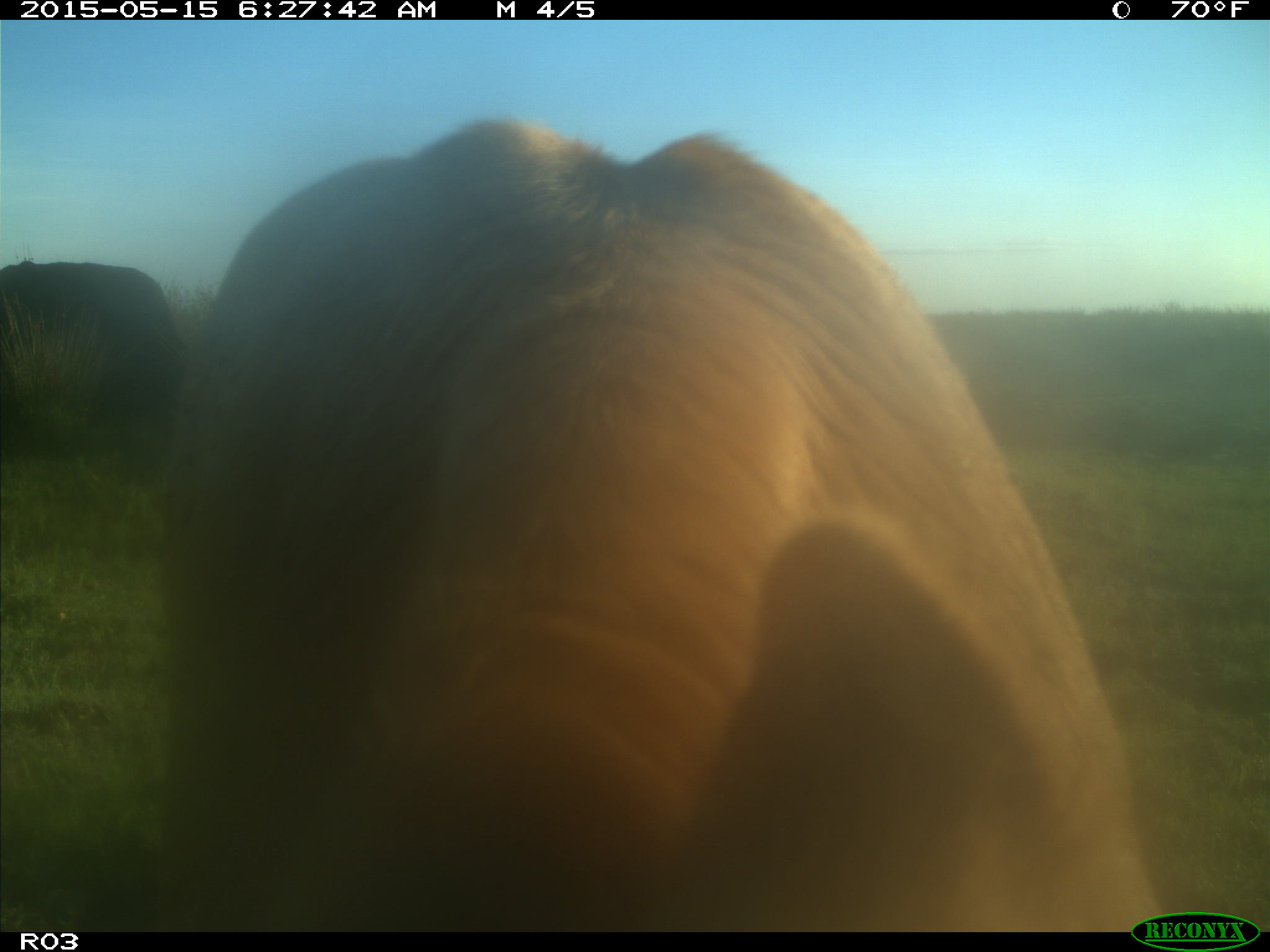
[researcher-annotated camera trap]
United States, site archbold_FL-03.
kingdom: Animalia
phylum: Chordata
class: Mammalia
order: Artiodactyla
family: Bovidae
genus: Bos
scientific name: Bos taurus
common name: domestic cow